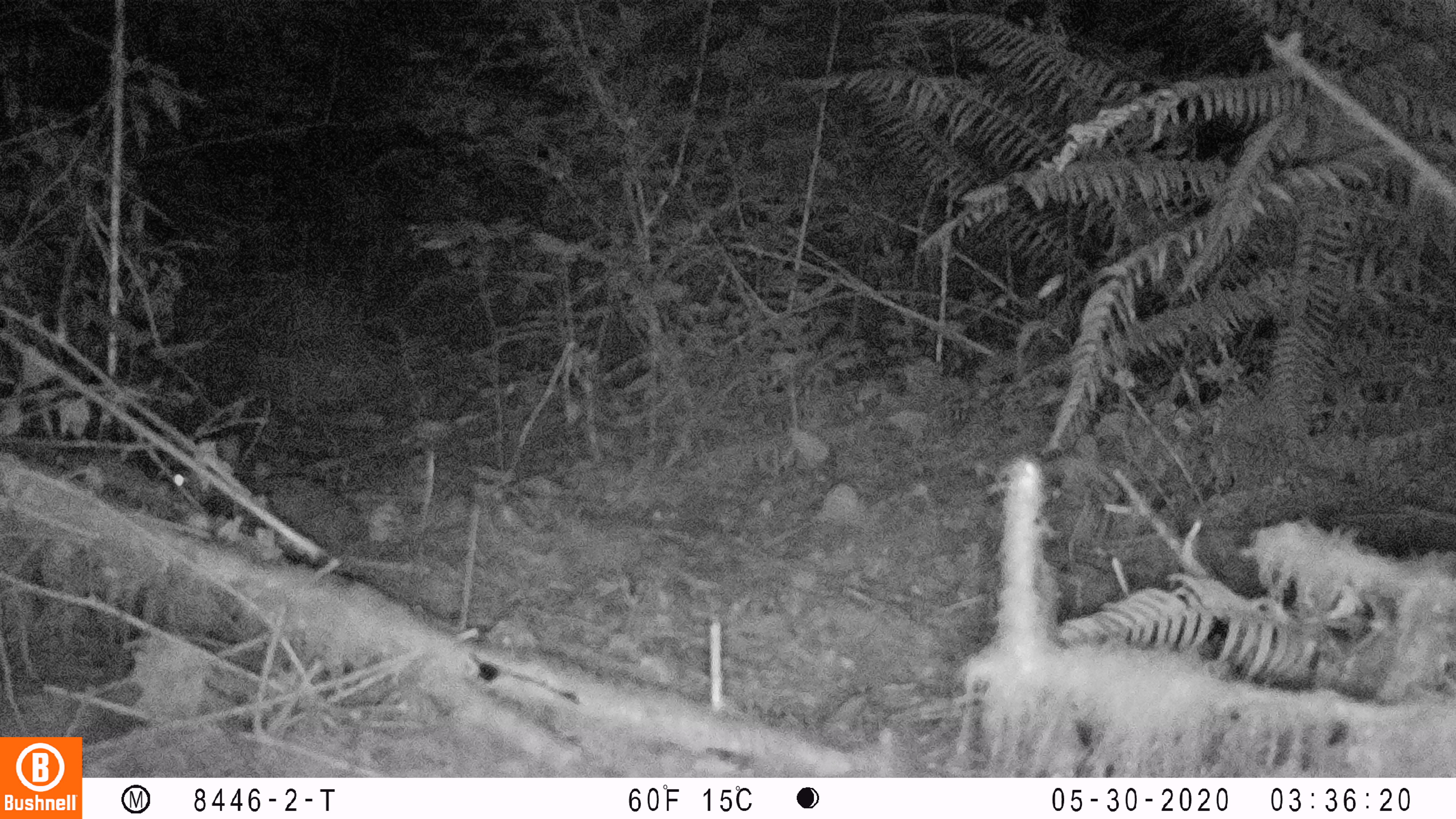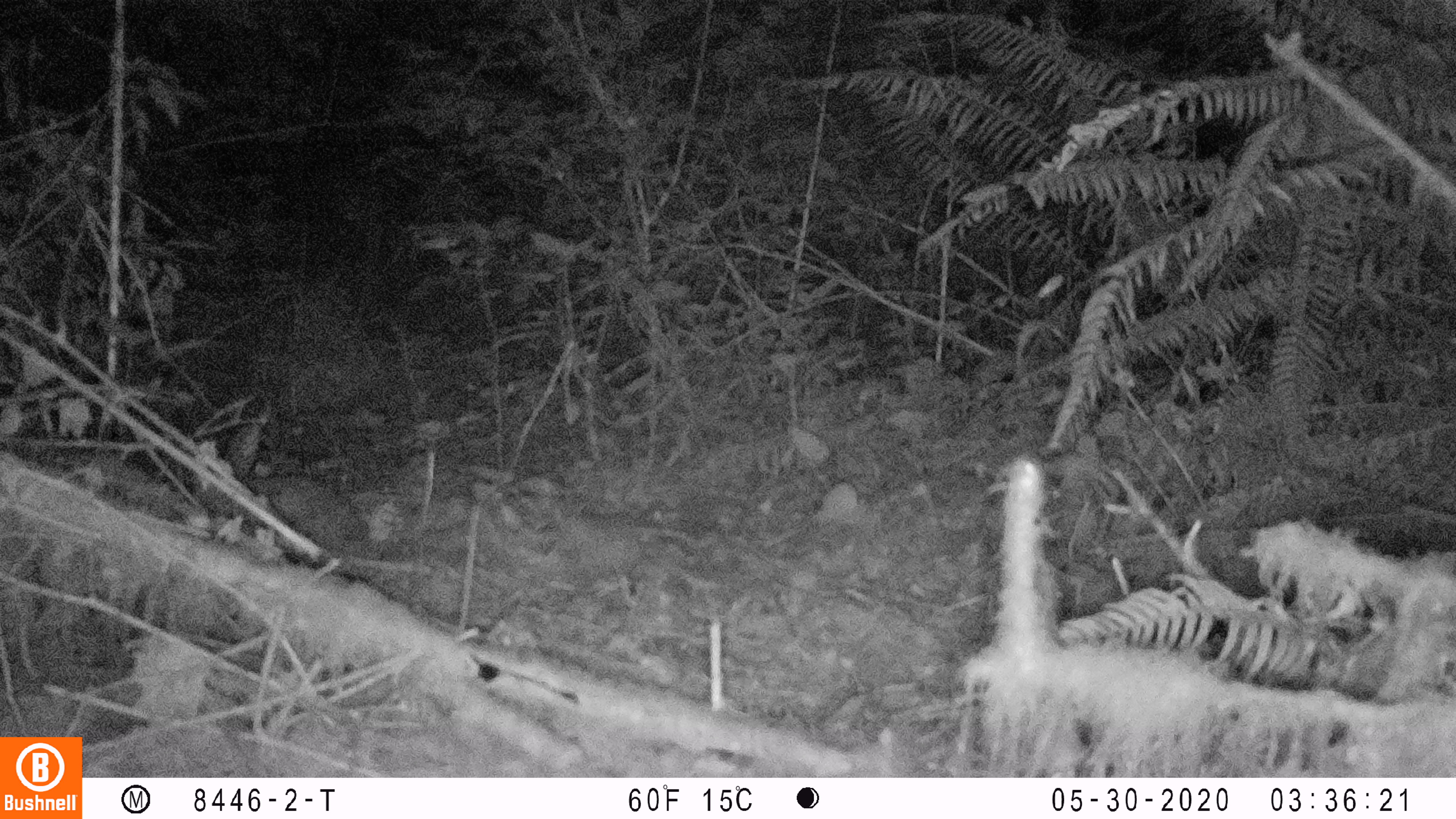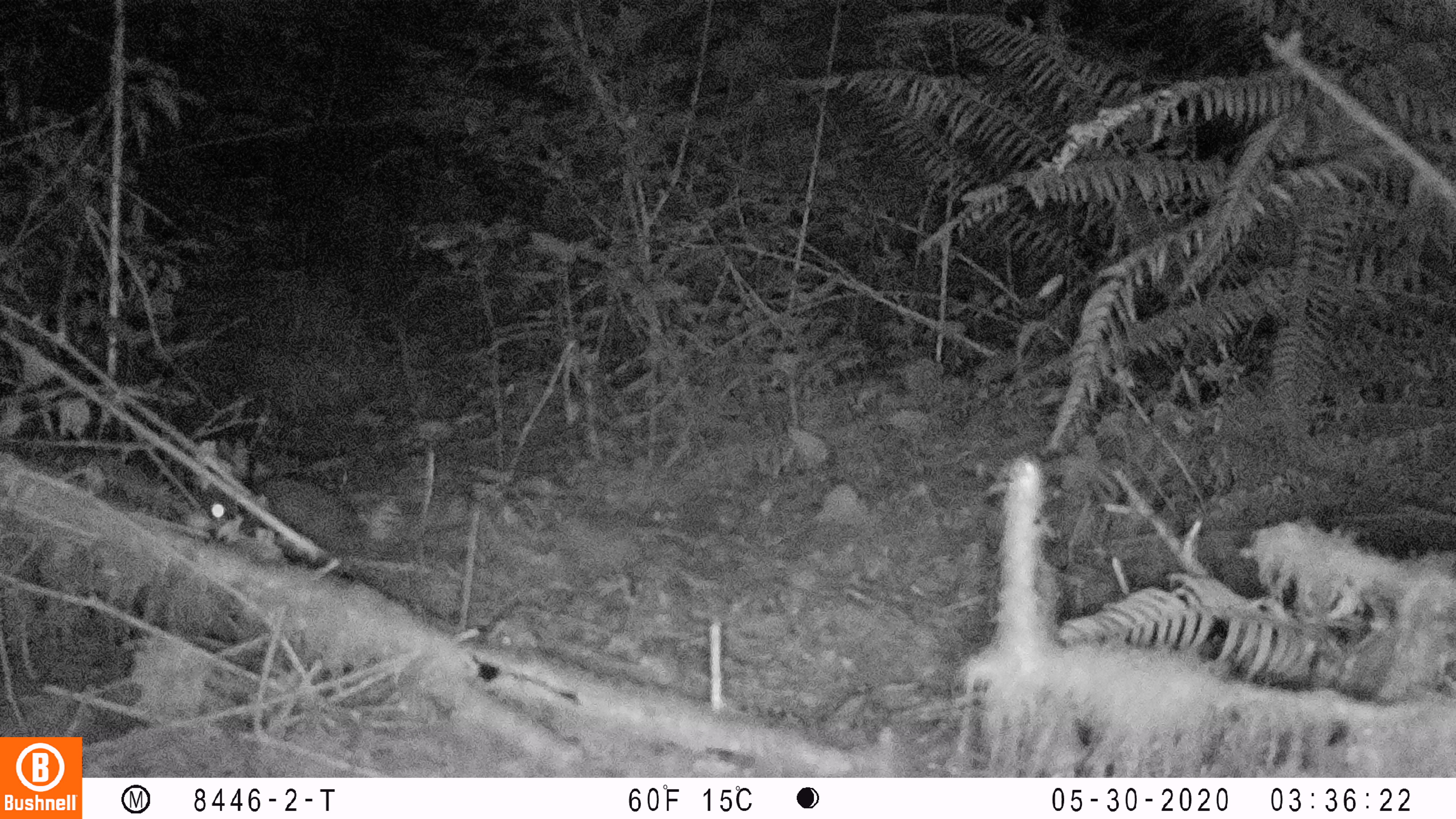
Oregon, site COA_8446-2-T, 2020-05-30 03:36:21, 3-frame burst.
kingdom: Animalia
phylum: Chordata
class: Mammalia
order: Lagomorpha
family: Leporidae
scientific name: Leporidae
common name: hares and rabbits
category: leporidae family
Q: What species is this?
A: Leporidae family (hares and rabbits) (Leporidae).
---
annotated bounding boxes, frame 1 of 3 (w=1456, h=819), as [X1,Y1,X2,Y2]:
leporidae family: [164,431,376,578]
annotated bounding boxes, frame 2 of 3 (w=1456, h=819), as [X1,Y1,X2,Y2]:
leporidae family: [197,417,374,588]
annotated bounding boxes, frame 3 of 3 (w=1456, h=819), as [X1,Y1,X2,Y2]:
leporidae family: [195,437,363,579]